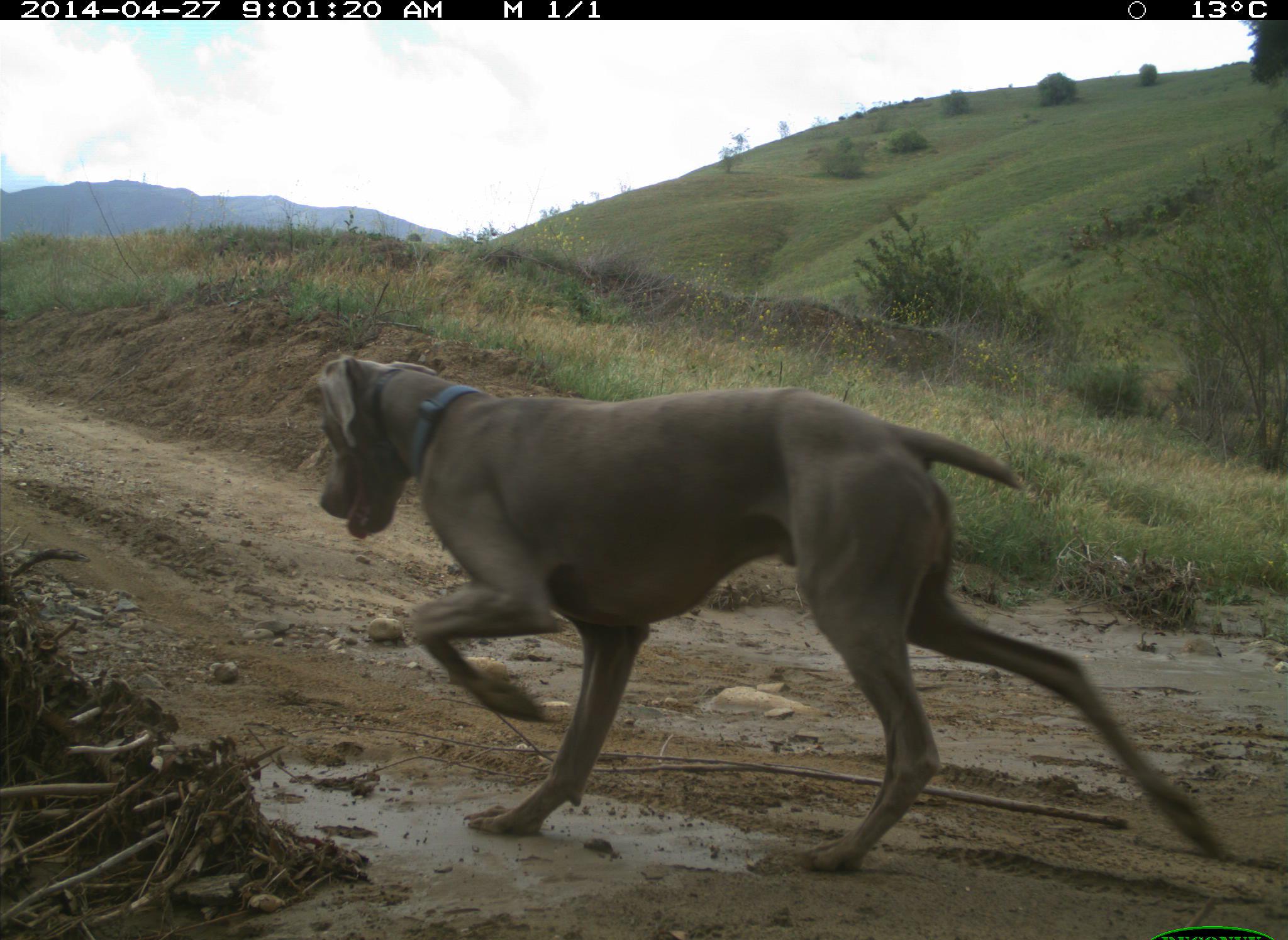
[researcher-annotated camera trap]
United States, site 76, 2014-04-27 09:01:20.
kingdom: Animalia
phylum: Chordata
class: Mammalia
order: Carnivora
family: Canidae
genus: Canis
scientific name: Canis familiaris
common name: domestic dog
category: dog